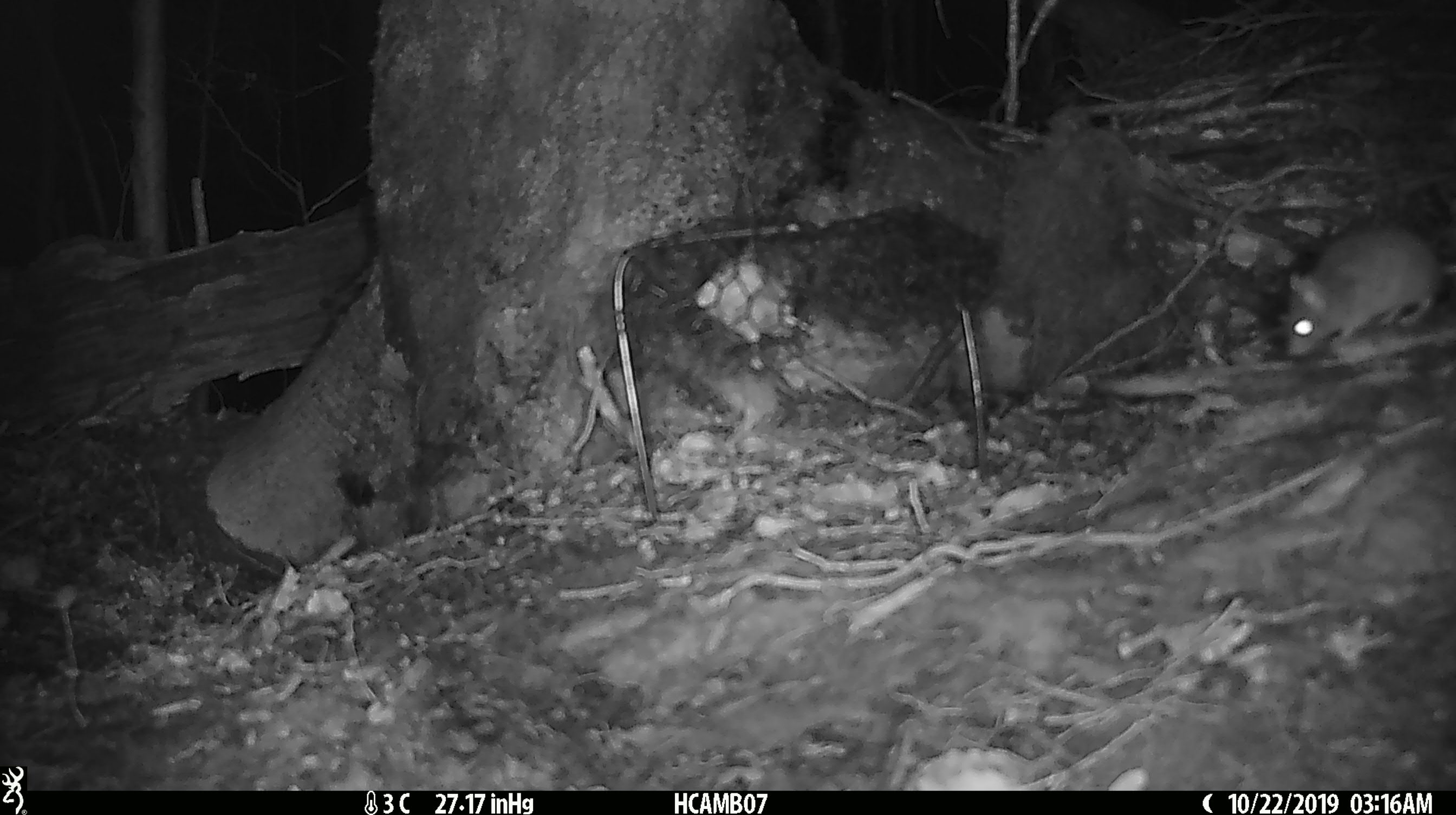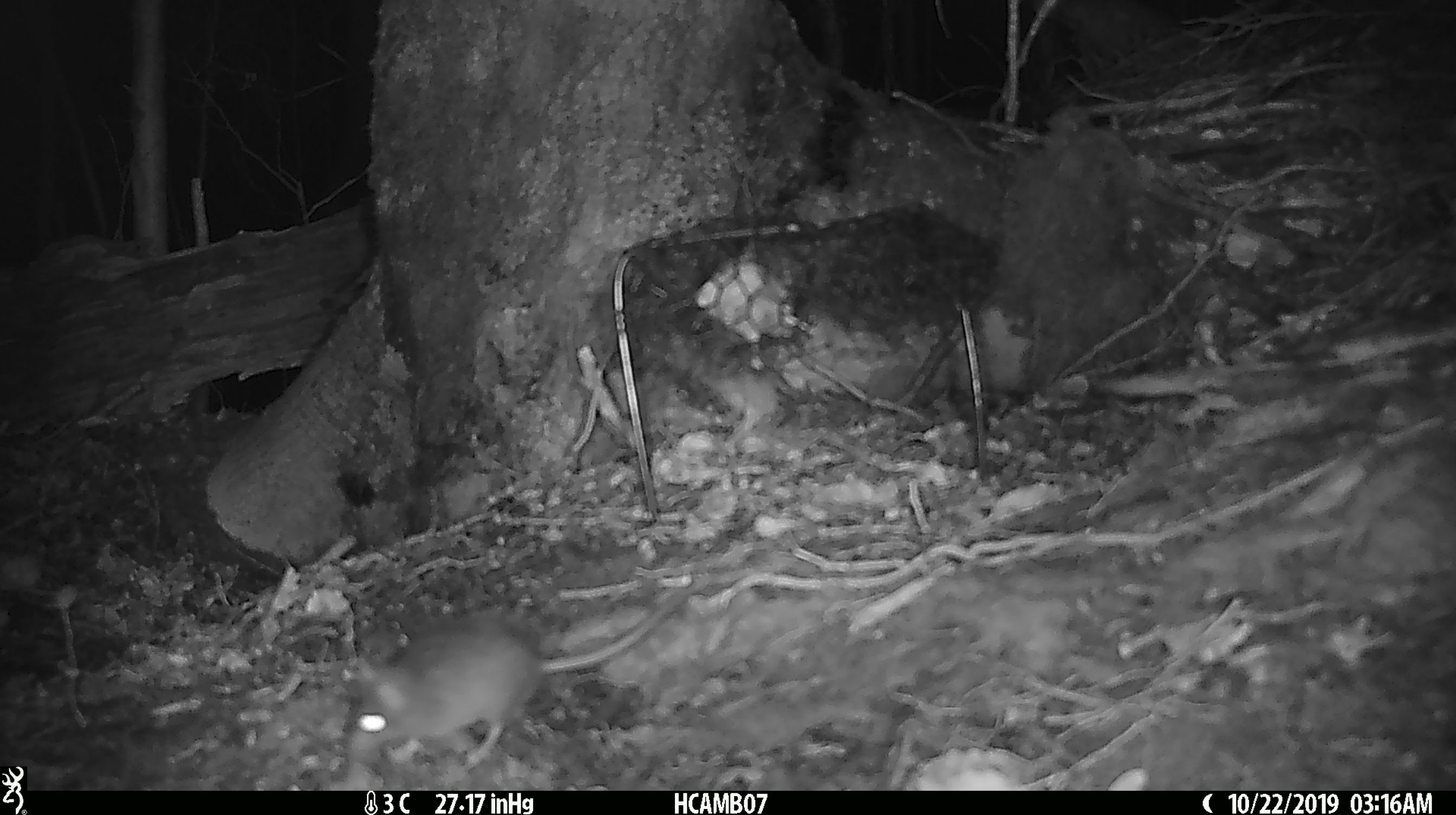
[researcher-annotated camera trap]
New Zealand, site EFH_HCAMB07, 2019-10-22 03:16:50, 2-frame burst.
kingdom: Animalia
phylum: Chordata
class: Mammalia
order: Rodentia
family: Muridae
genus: Mus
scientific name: Mus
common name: mouse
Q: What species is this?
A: Mouse (Mus).